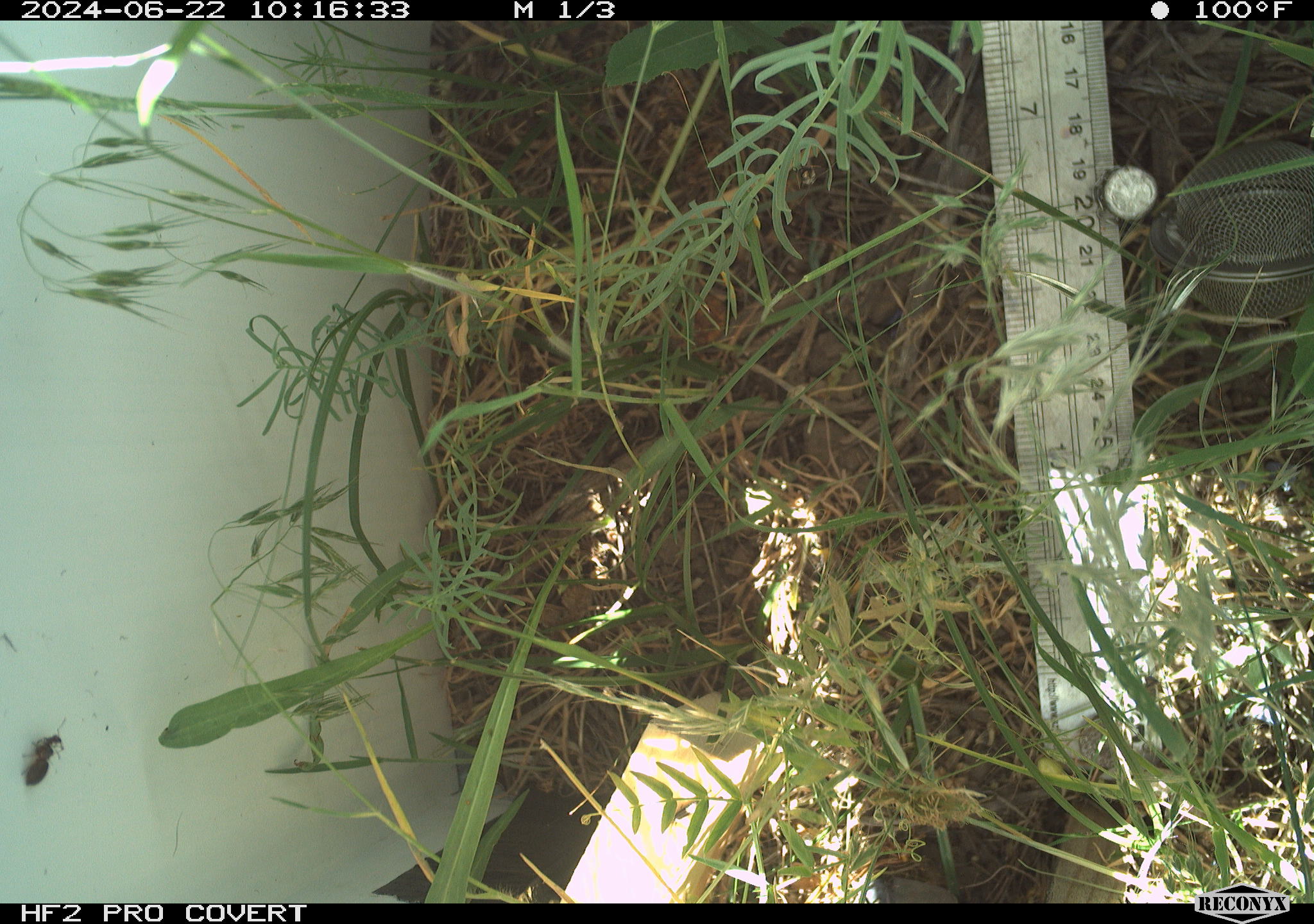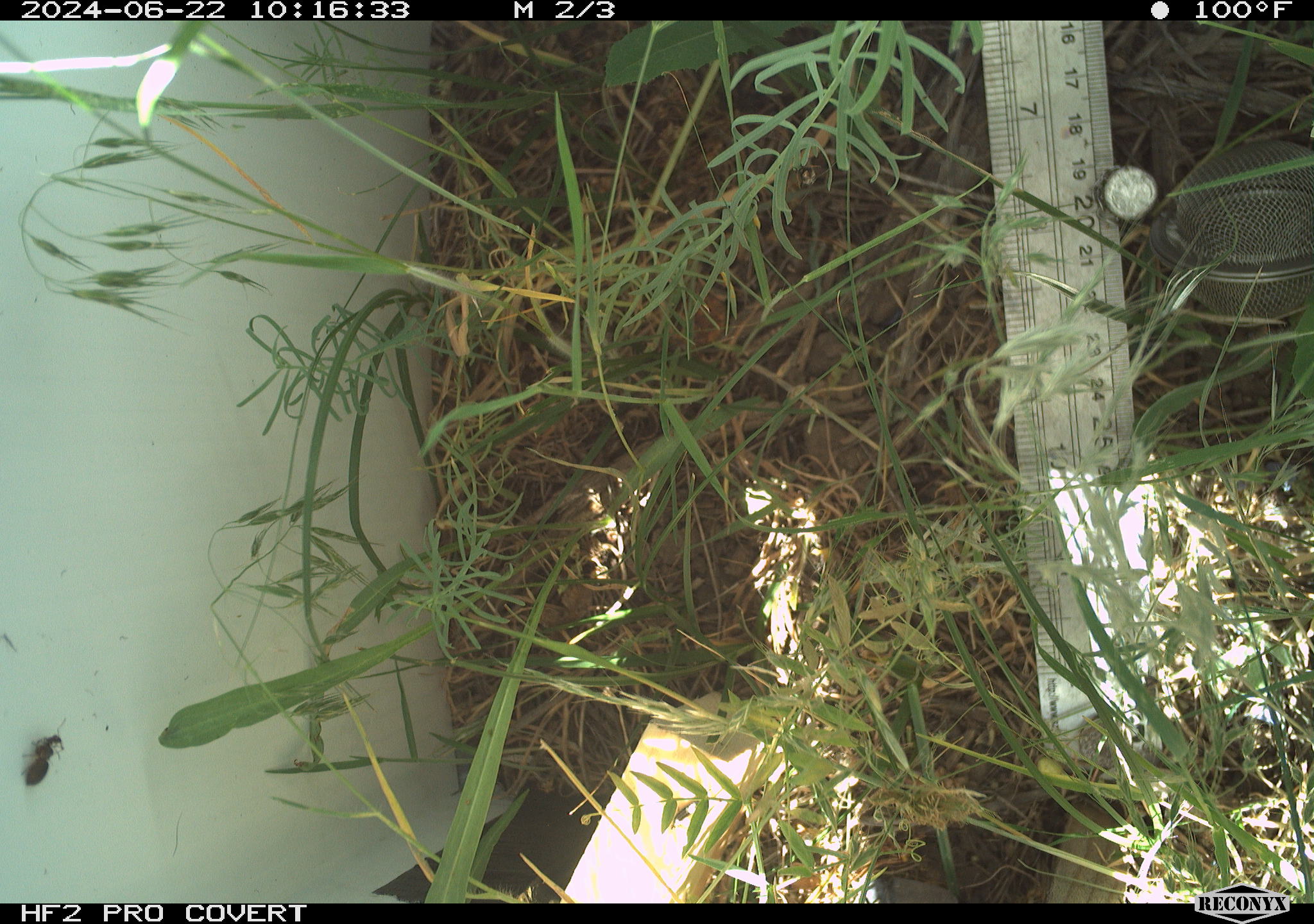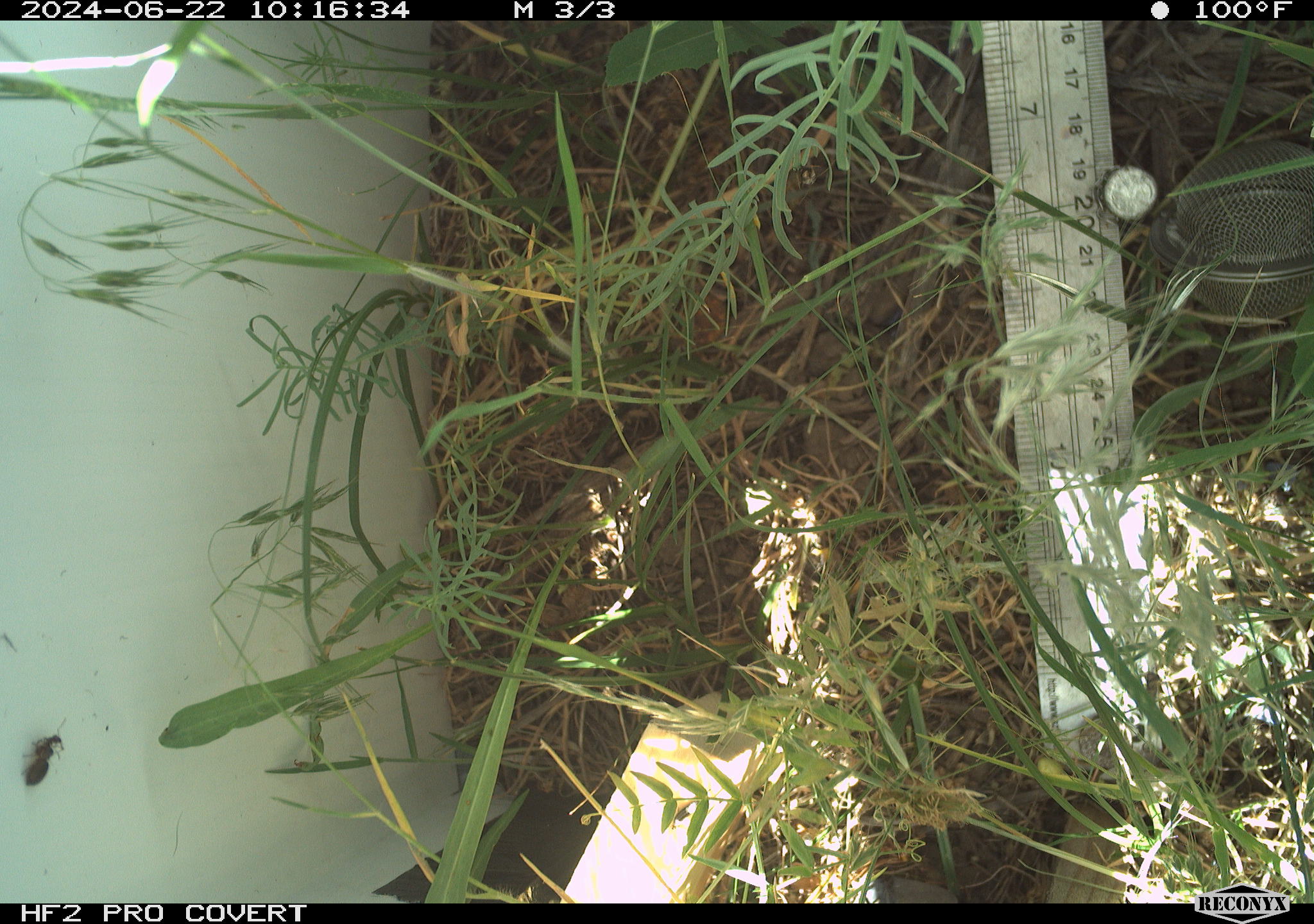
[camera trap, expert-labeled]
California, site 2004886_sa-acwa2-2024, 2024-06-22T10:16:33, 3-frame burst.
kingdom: Animalia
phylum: Arthropoda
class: Insecta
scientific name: Insecta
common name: insect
Insect (Insecta).